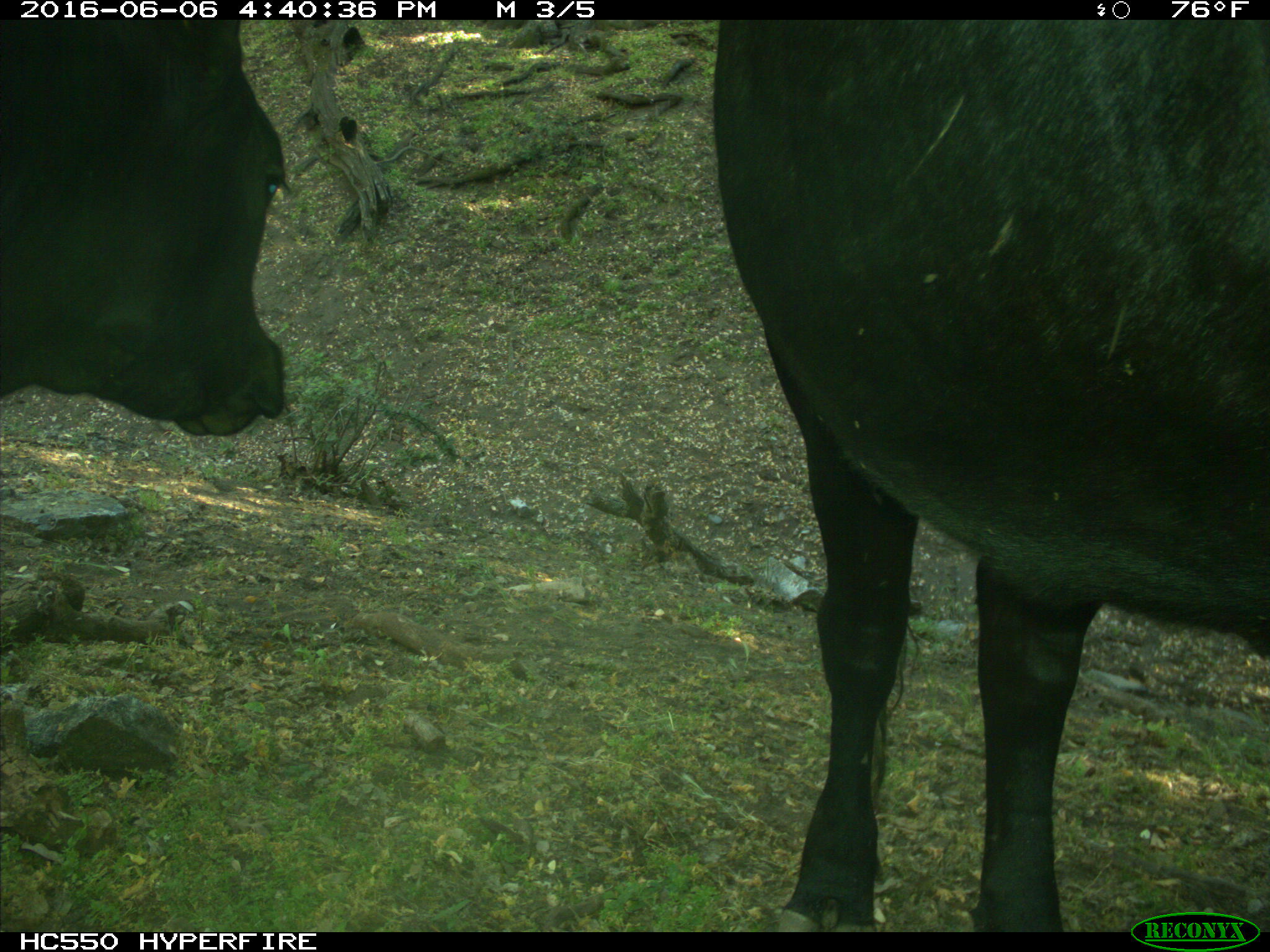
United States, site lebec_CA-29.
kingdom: Animalia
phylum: Chordata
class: Mammalia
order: Artiodactyla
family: Bovidae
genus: Bos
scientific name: Bos taurus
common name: domestic cow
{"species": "Bos taurus (domestic cow)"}